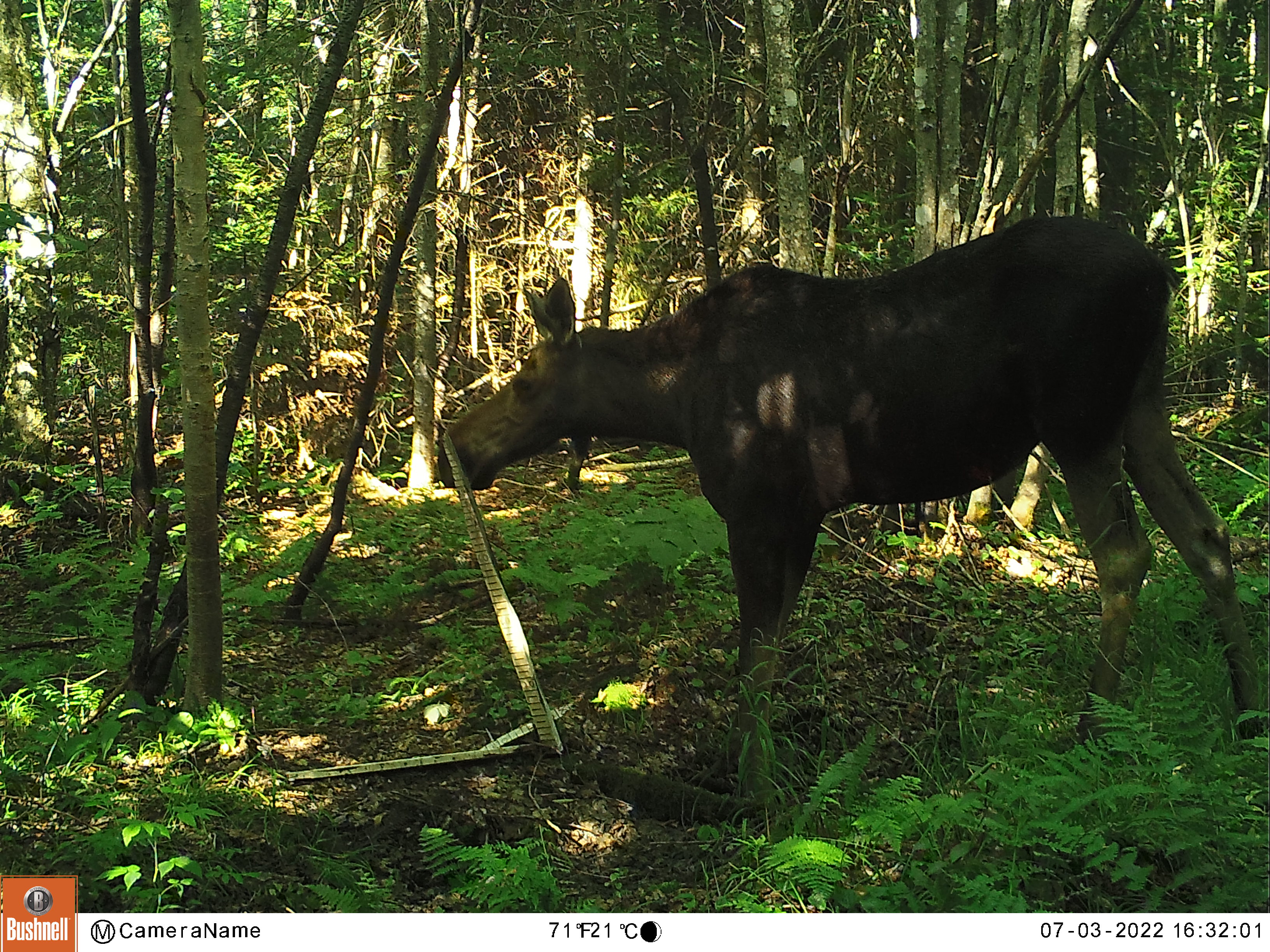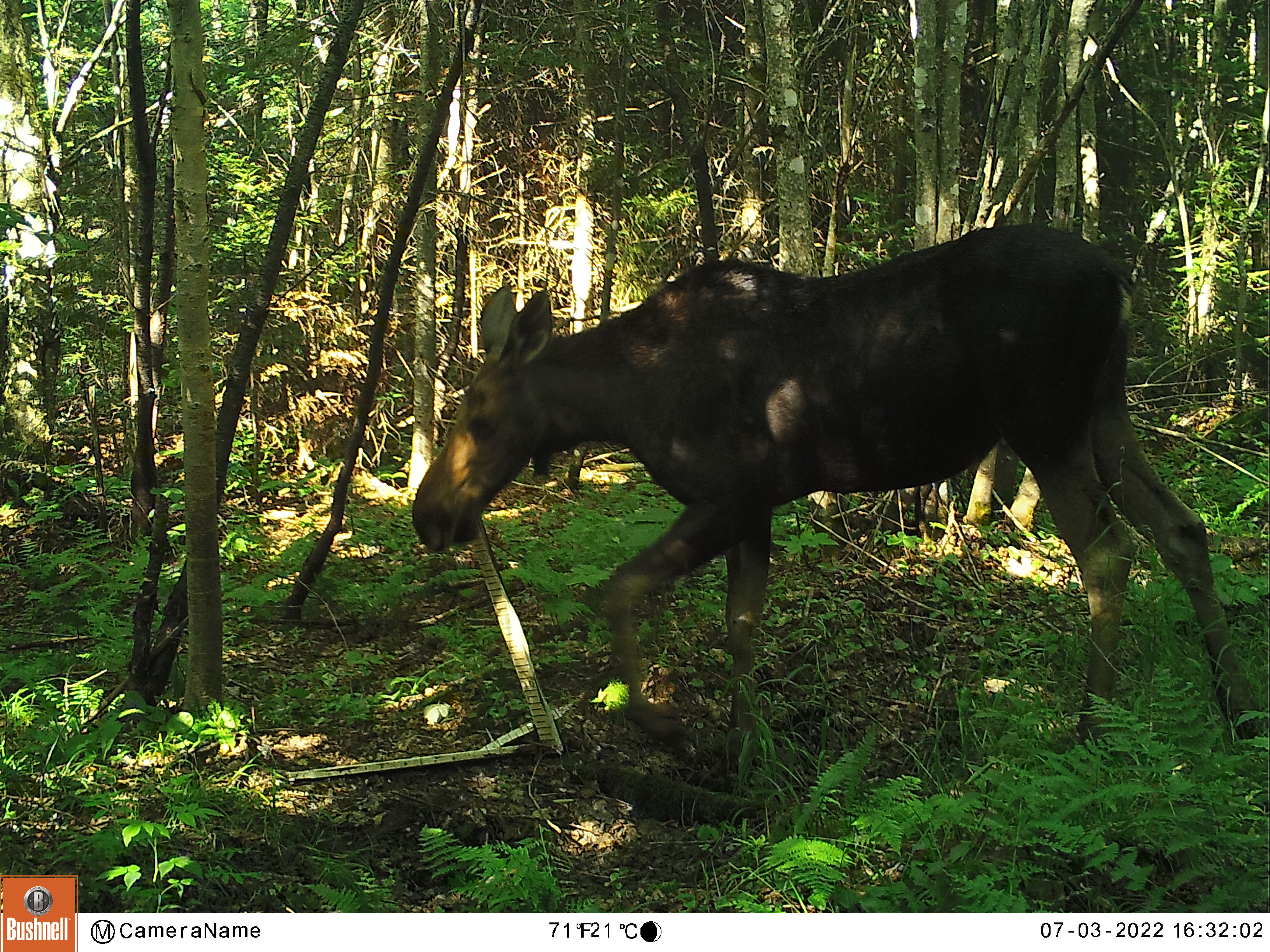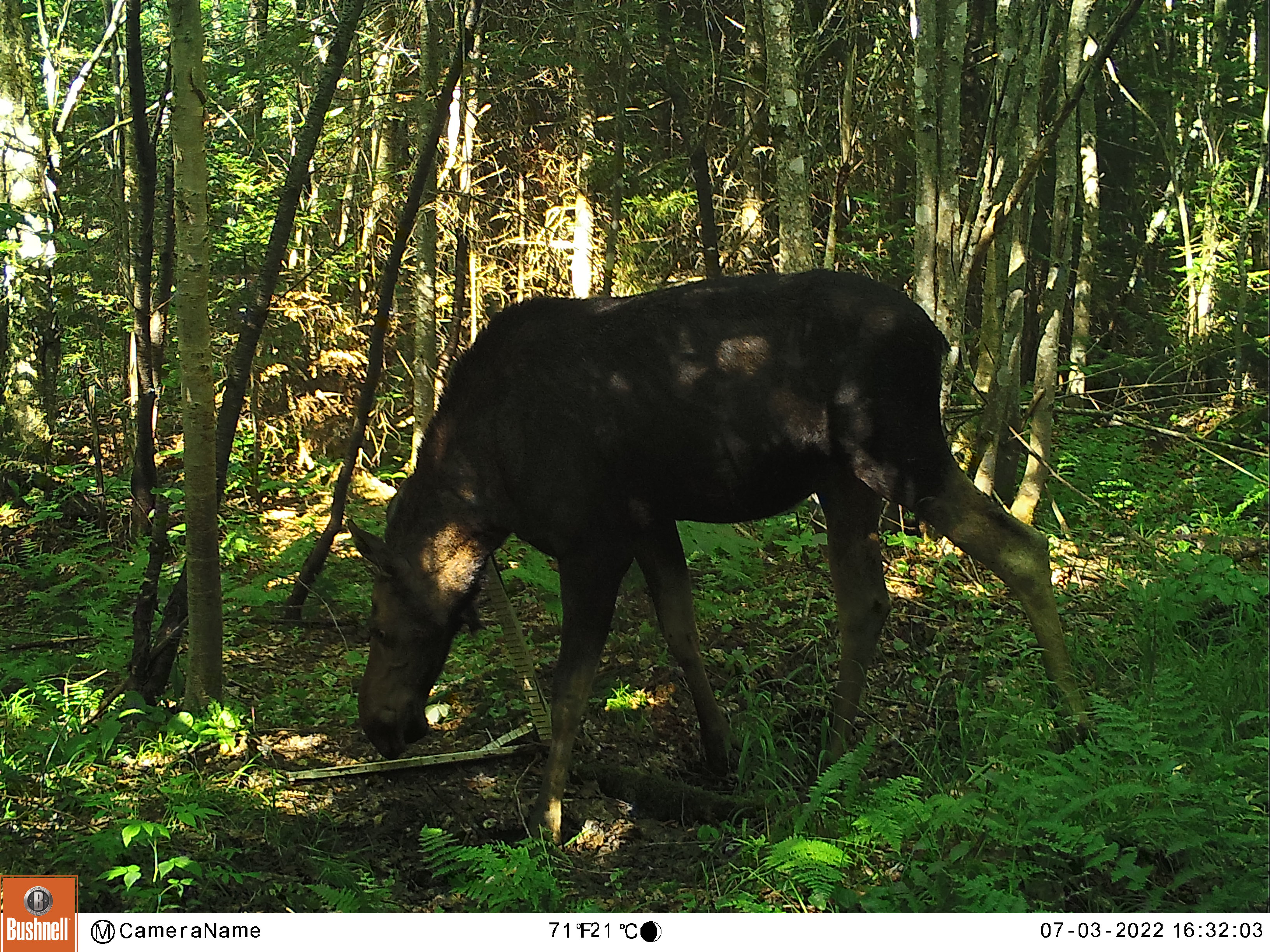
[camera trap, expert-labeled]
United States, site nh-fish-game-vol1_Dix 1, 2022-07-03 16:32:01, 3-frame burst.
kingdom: Animalia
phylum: Chordata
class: Mammalia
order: Artiodactyla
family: Cervidae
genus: Alces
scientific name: Alces alces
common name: moose